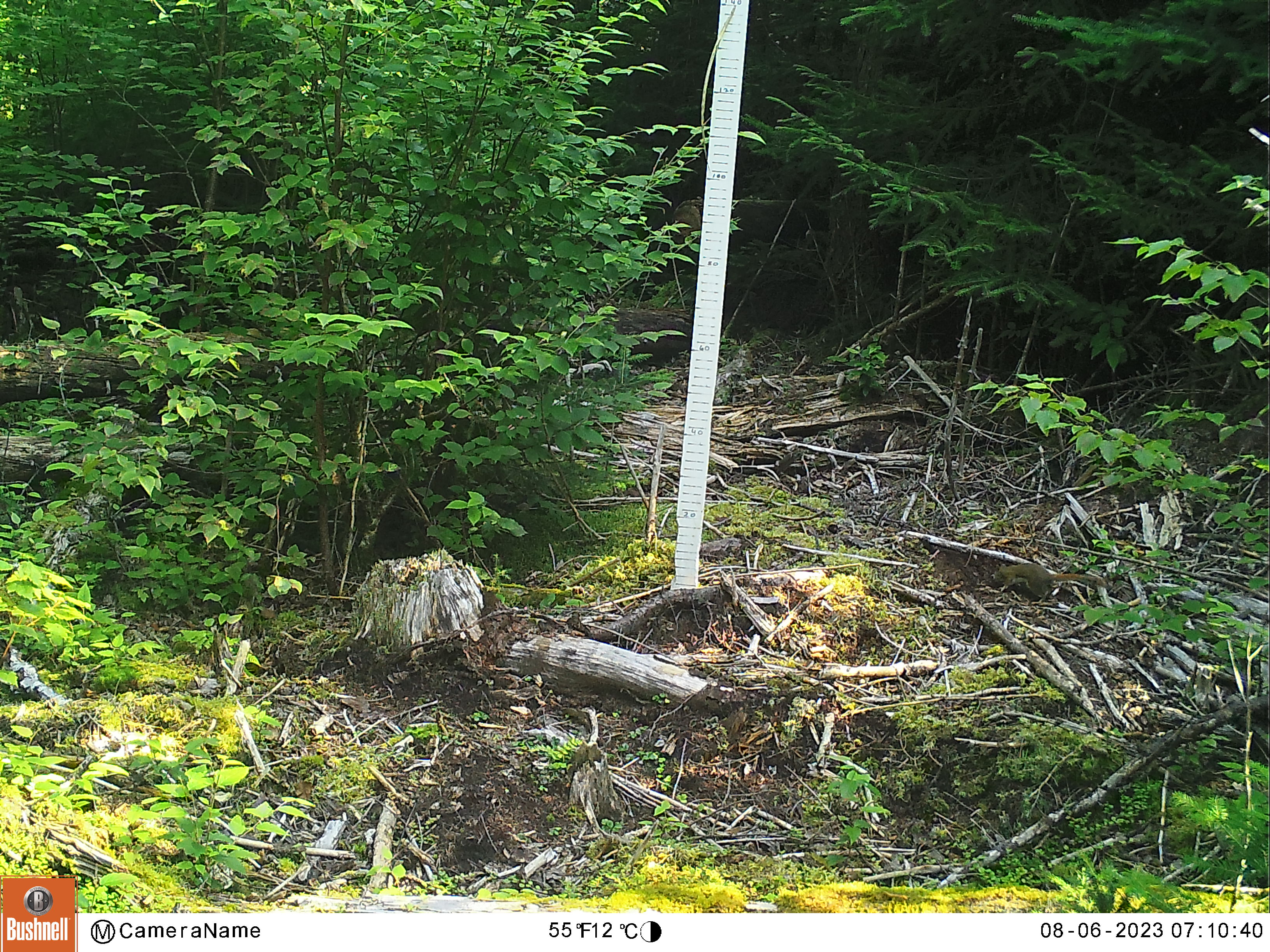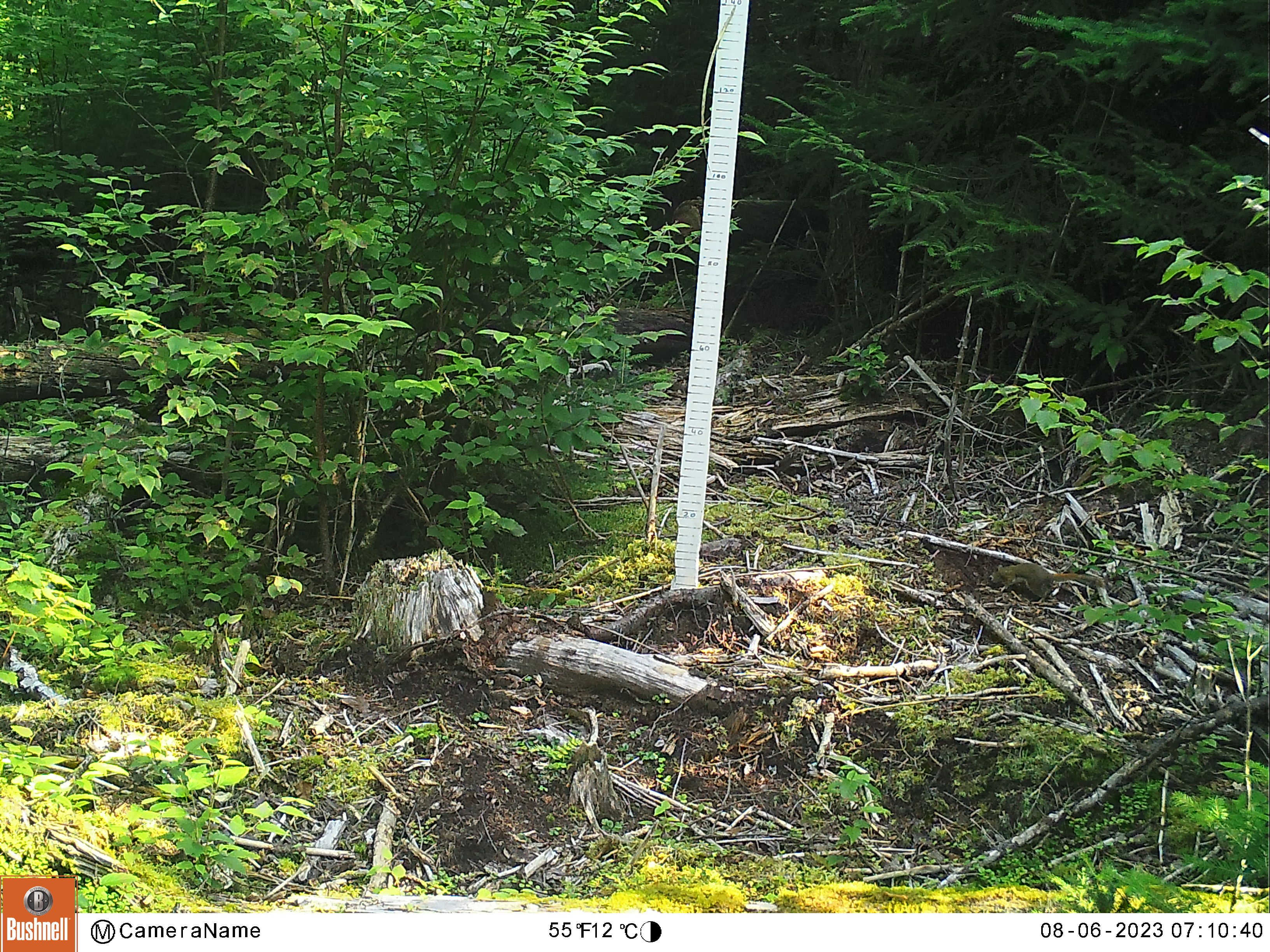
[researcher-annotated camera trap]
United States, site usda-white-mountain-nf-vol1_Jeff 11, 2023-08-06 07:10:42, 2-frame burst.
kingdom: Animalia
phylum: Chordata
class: Mammalia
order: Rodentia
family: Sciuridae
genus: Tamiasciurus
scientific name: Tamiasciurus hudsonicus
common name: red squirrel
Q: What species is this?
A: Red squirrel (Tamiasciurus hudsonicus).